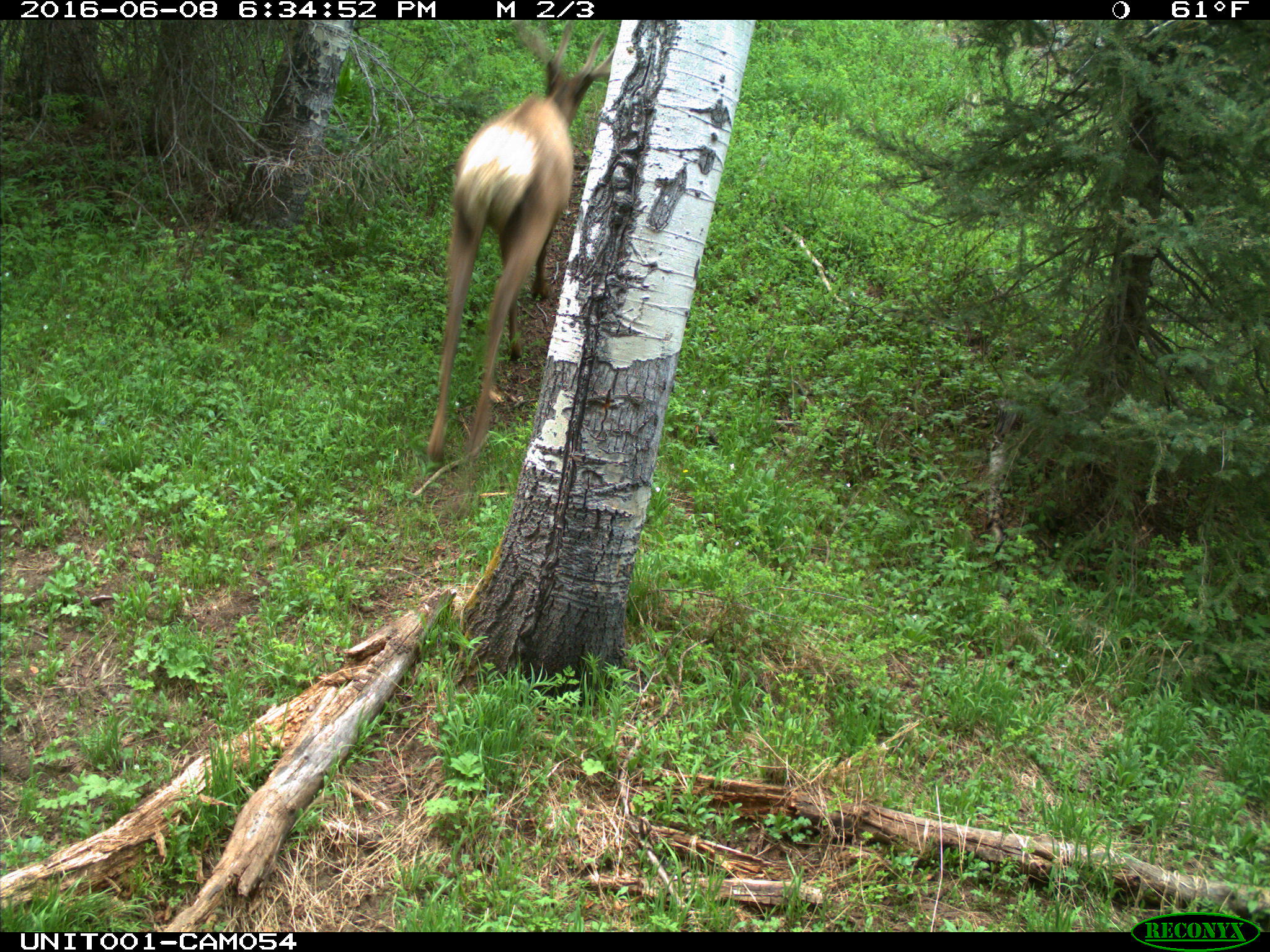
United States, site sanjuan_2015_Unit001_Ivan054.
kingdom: Animalia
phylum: Chordata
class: Mammalia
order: Artiodactyla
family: Cervidae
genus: Cervus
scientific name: Cervus elaphus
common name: red deer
Cervus elaphus (red deer).